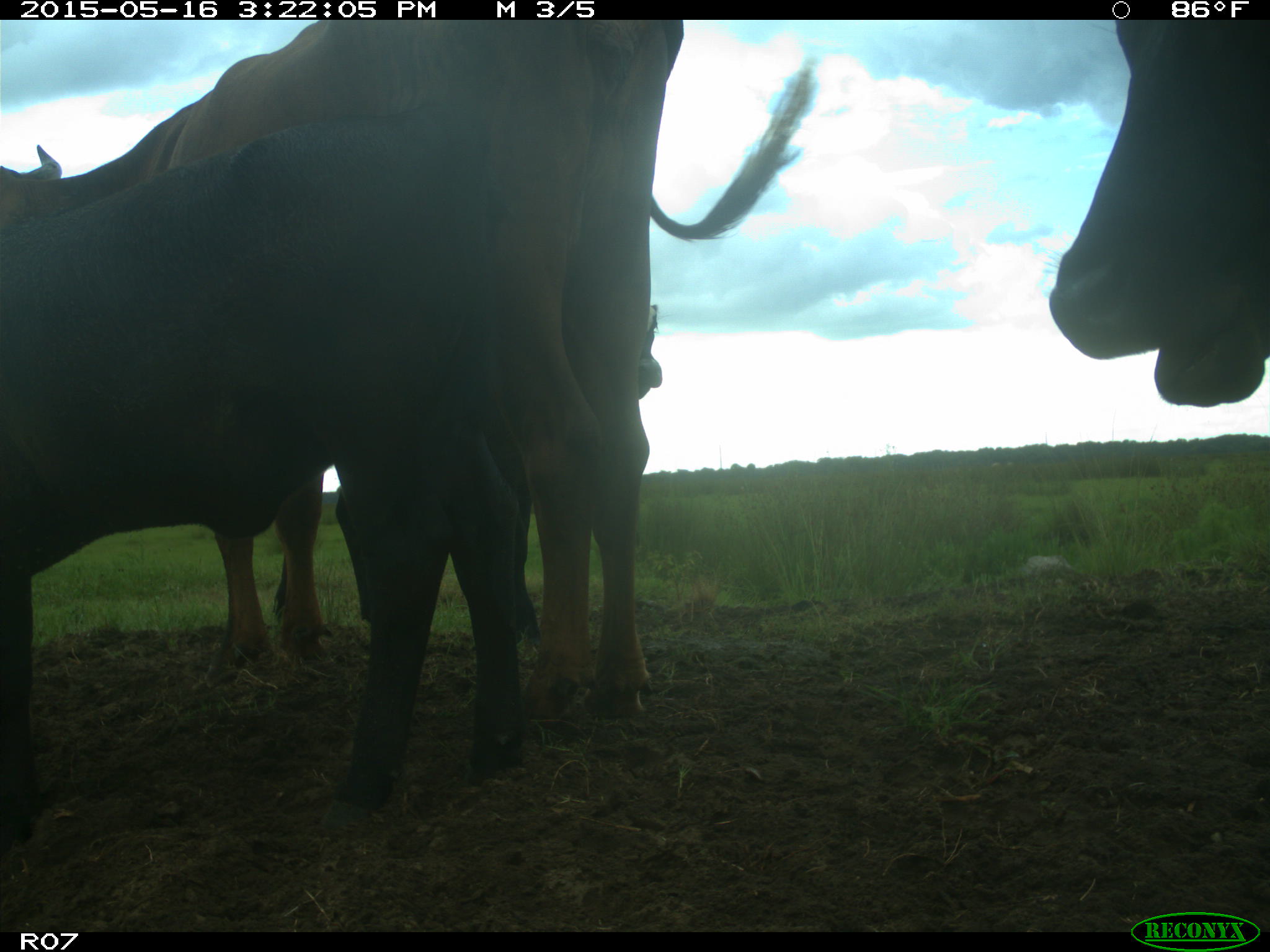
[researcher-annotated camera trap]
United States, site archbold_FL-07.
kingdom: Animalia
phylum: Chordata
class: Mammalia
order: Artiodactyla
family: Bovidae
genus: Bos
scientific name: Bos taurus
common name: domestic cow